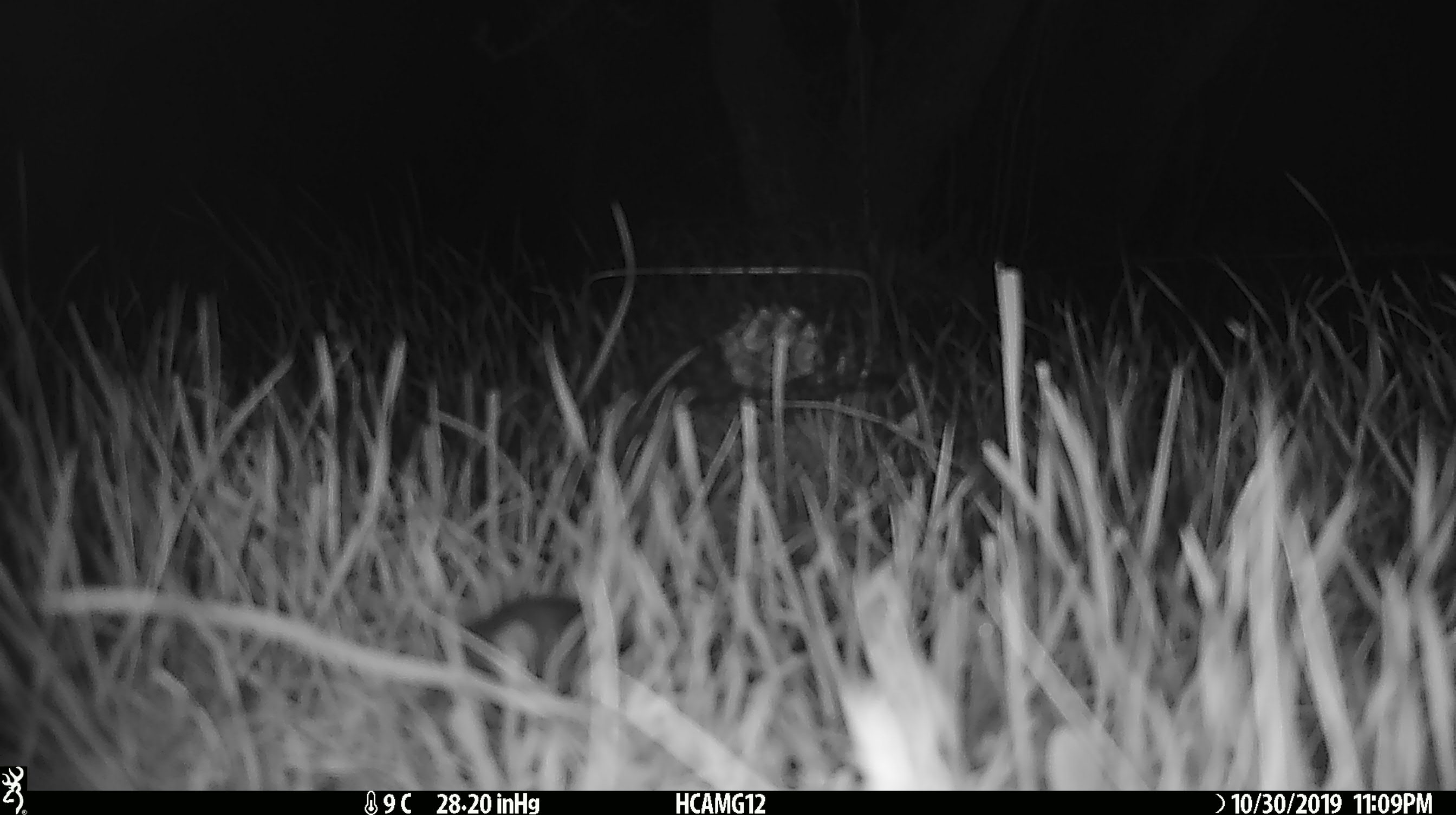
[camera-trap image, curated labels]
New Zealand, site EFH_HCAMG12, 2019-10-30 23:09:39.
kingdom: Animalia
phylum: Chordata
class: Mammalia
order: Rodentia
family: Muridae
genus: Mus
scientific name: Mus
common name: mouse